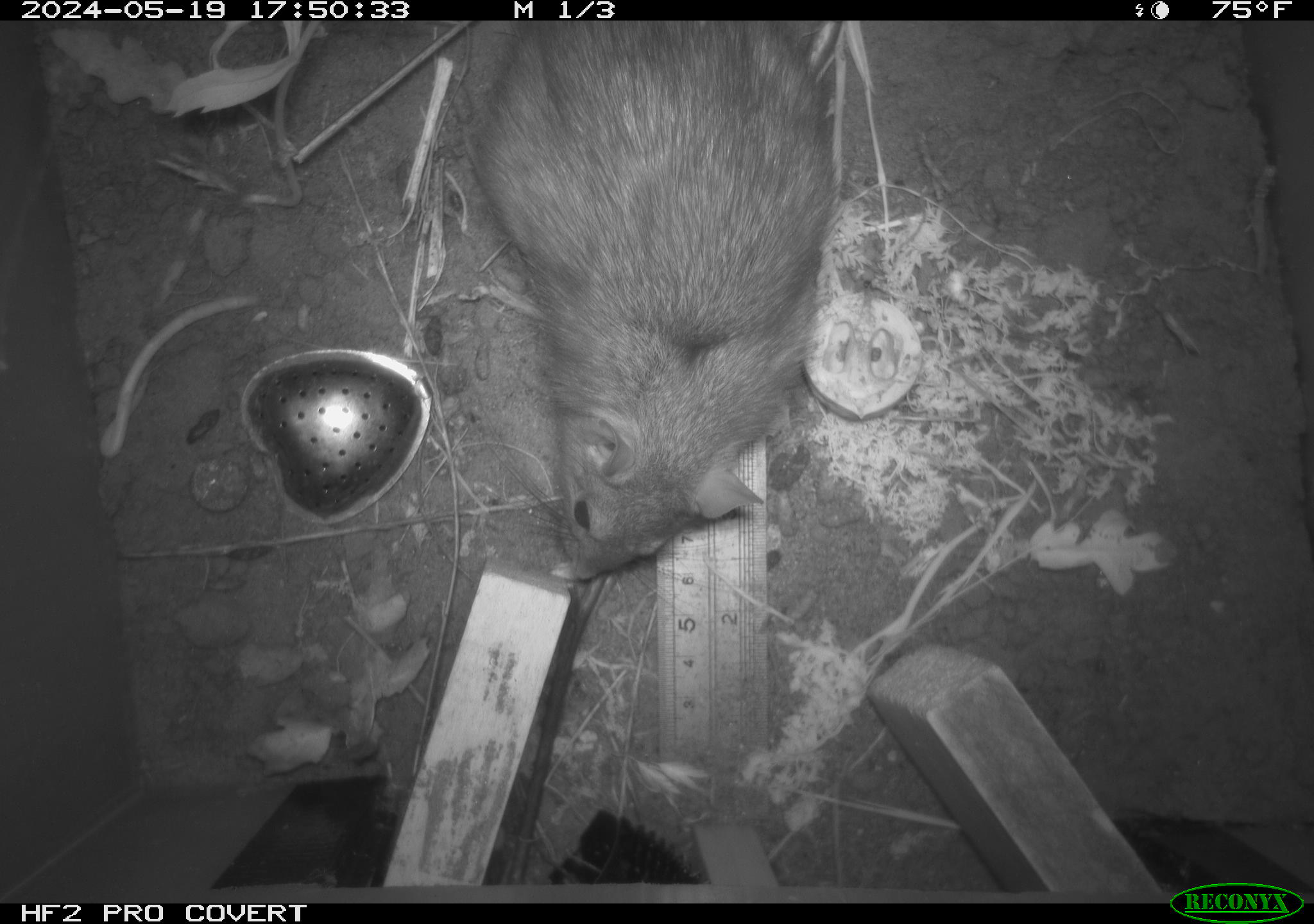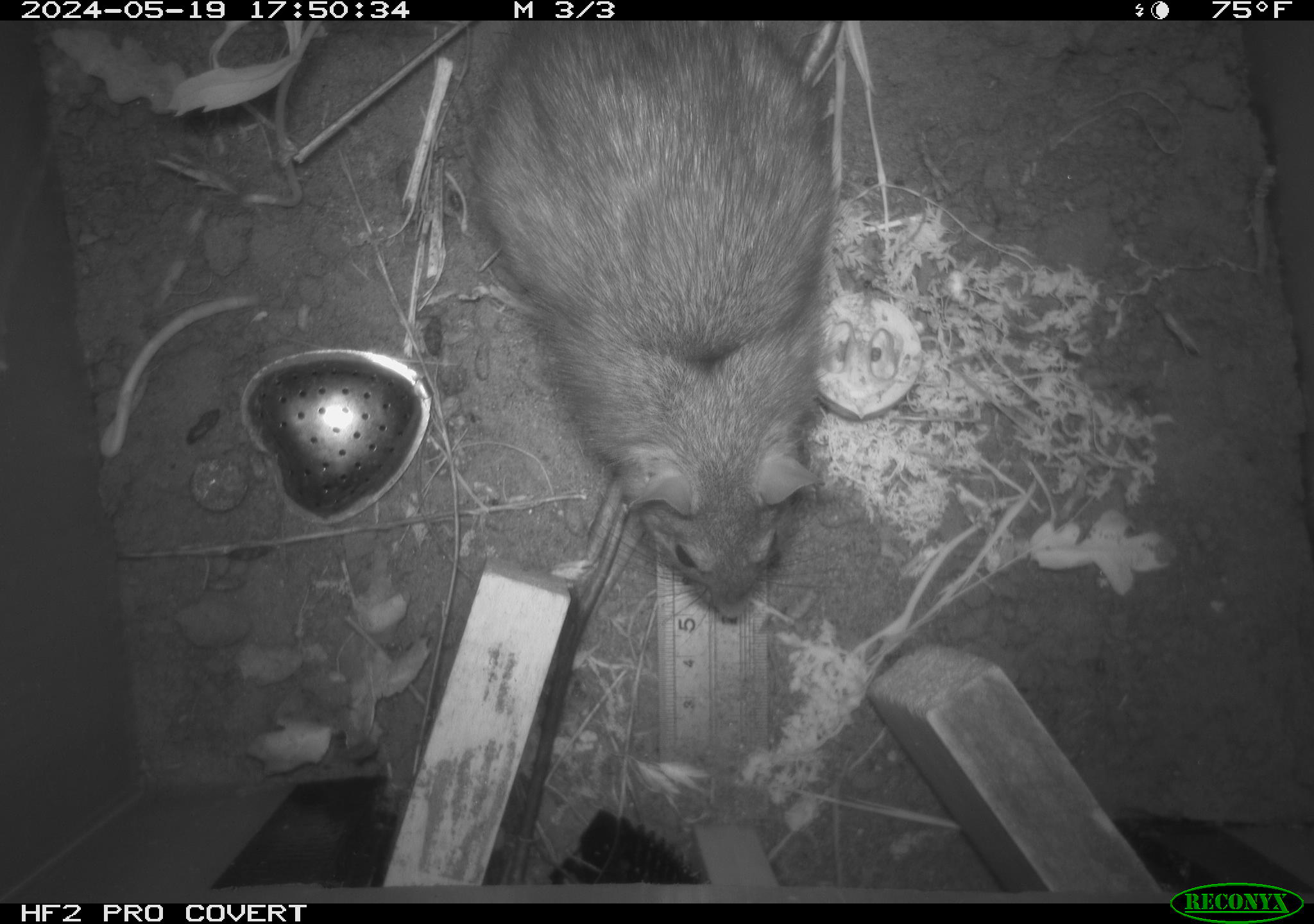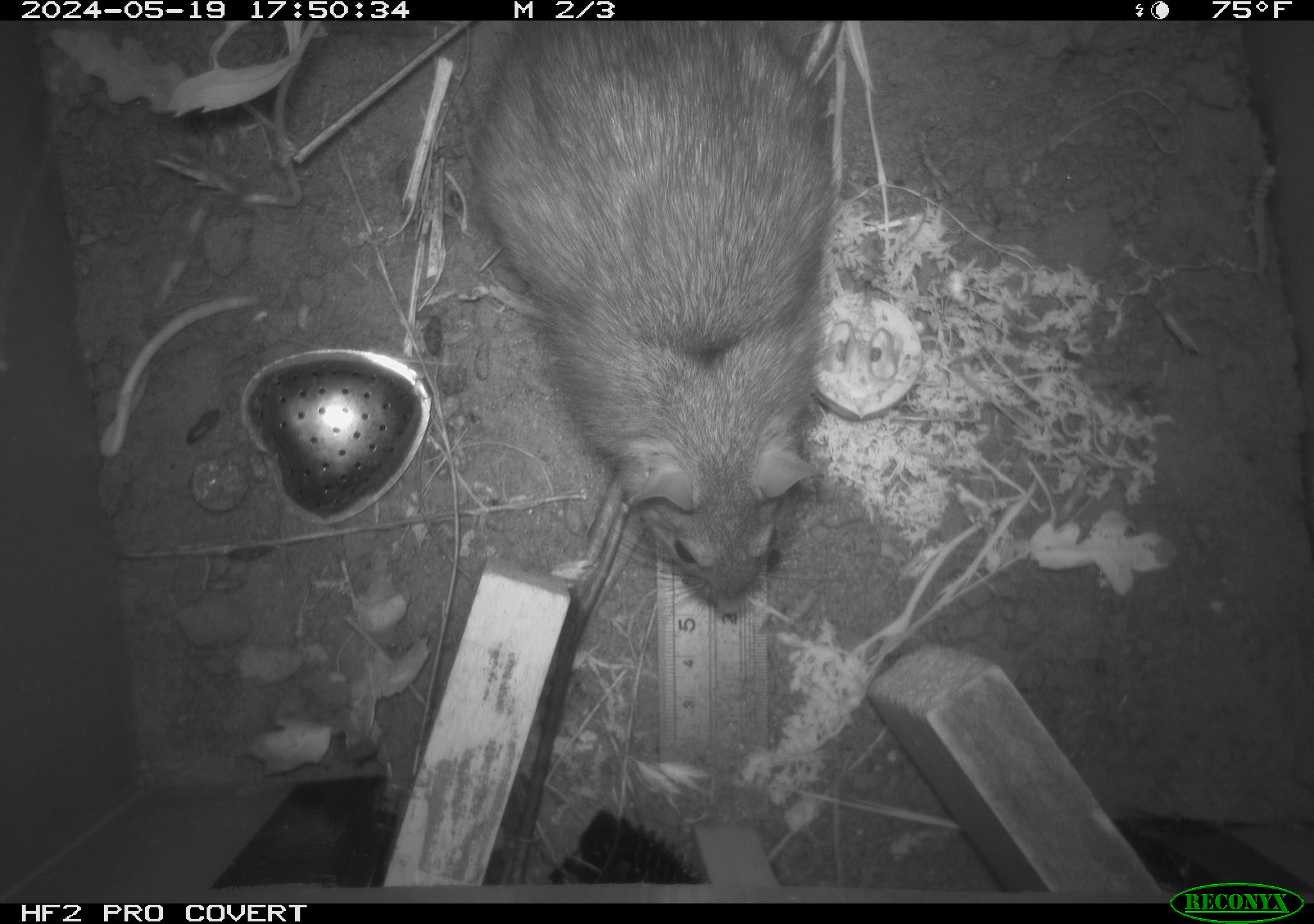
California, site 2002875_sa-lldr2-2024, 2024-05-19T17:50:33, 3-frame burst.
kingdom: Animalia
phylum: Chordata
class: Mammalia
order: Rodentia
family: Muridae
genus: Rattus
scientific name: Rattus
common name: rat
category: rattus species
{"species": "rattus species (rat) (Rattus)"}